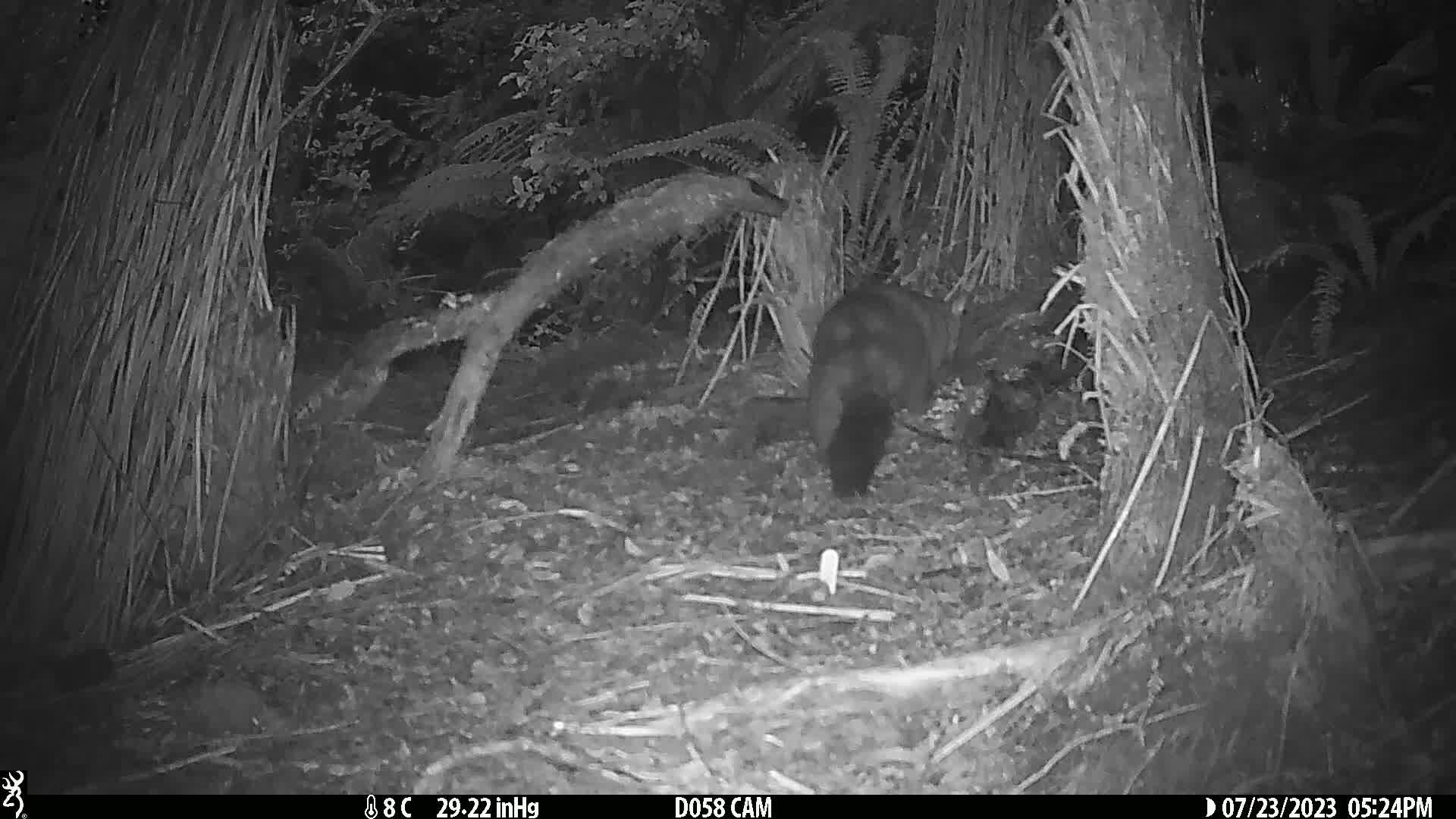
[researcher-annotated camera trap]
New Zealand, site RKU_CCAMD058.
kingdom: Animalia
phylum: Chordata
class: Mammalia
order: Diprotodontia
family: Phalangeridae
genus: Trichosurus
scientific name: Trichosurus vulpecula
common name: common brushtail possum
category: possum